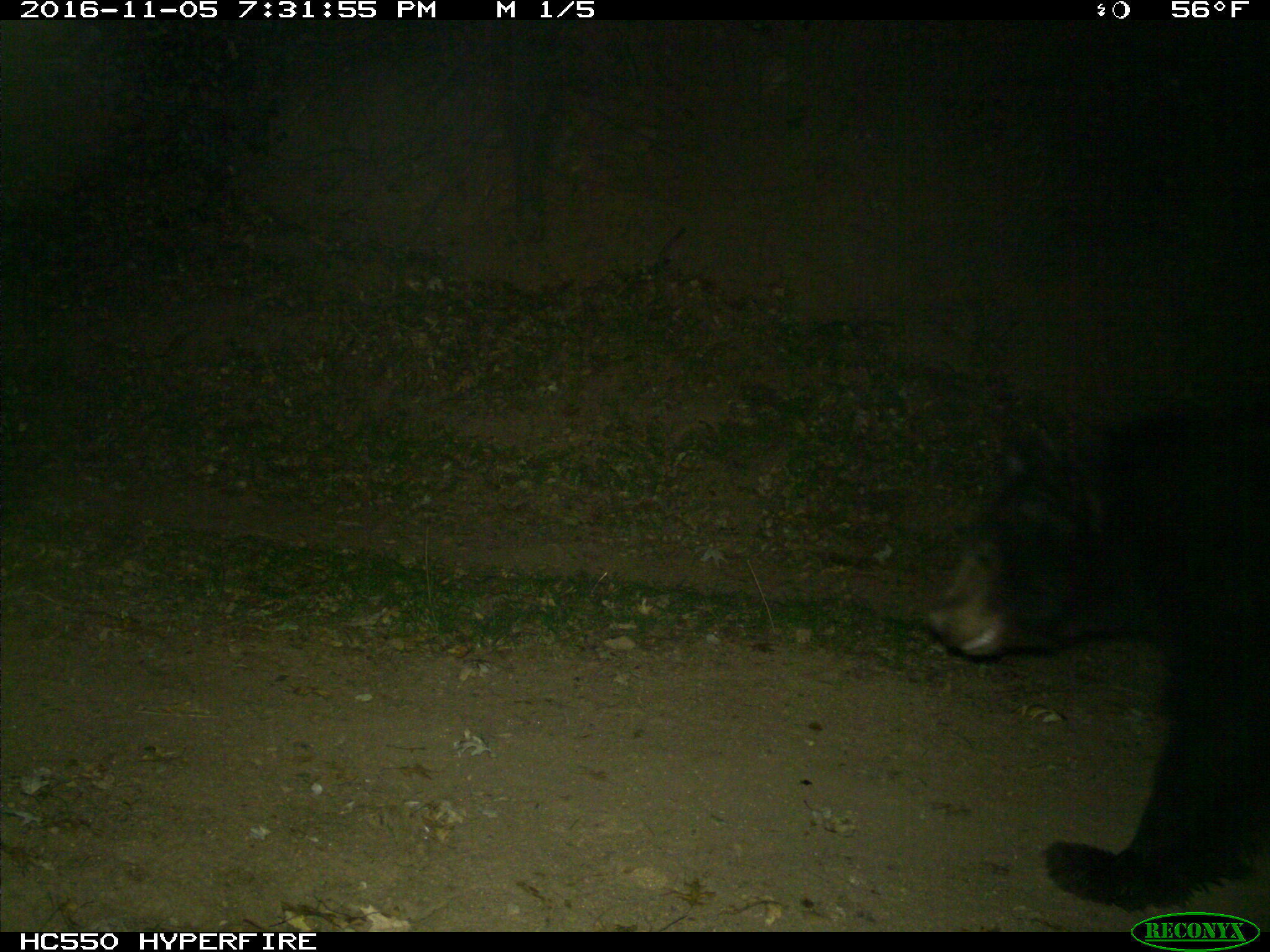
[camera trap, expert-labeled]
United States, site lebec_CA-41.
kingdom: Animalia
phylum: Chordata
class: Mammalia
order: Carnivora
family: Ursidae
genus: Ursus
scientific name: Ursus americanus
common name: american black bear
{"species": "Ursus americanus (american black bear)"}